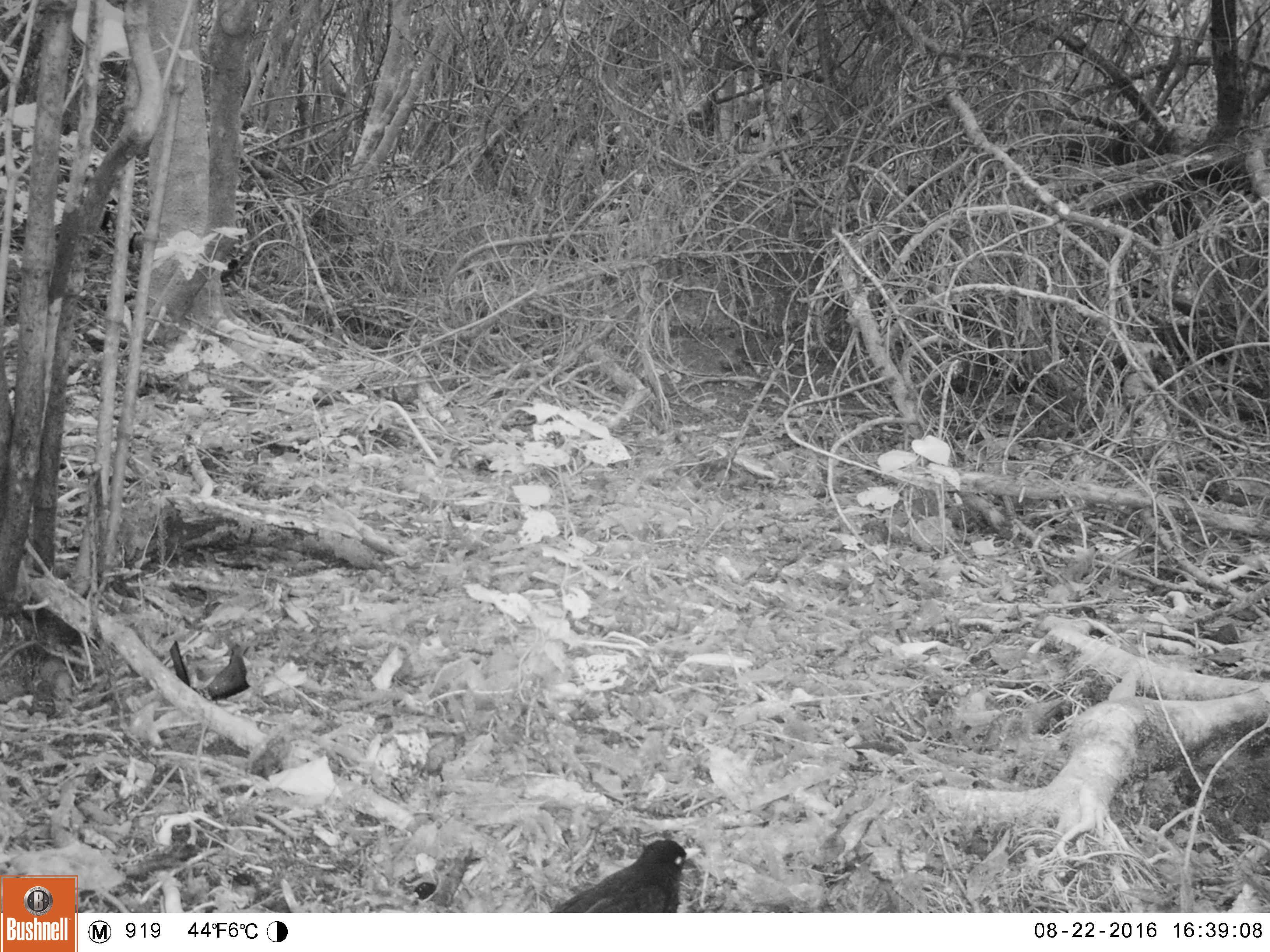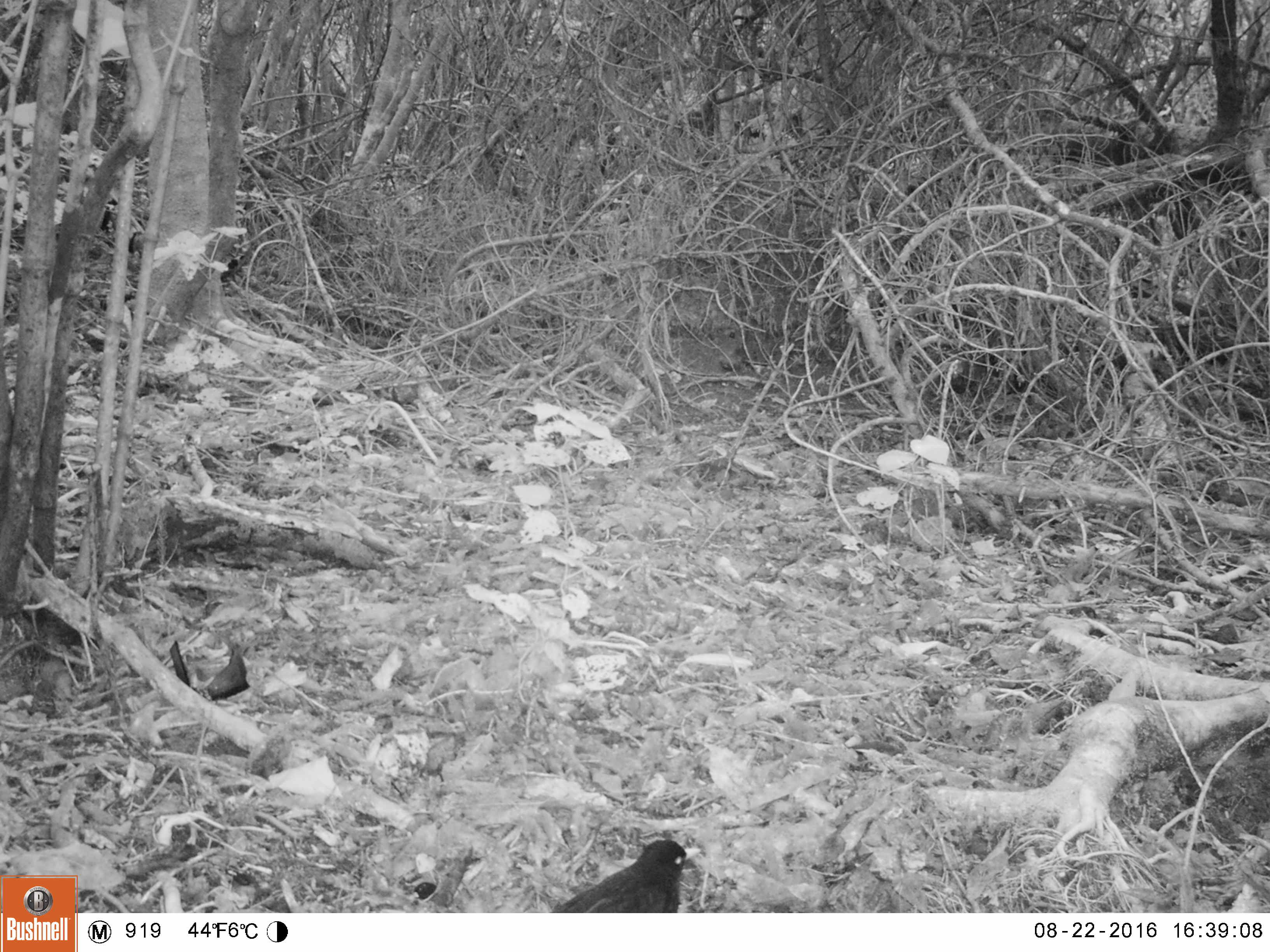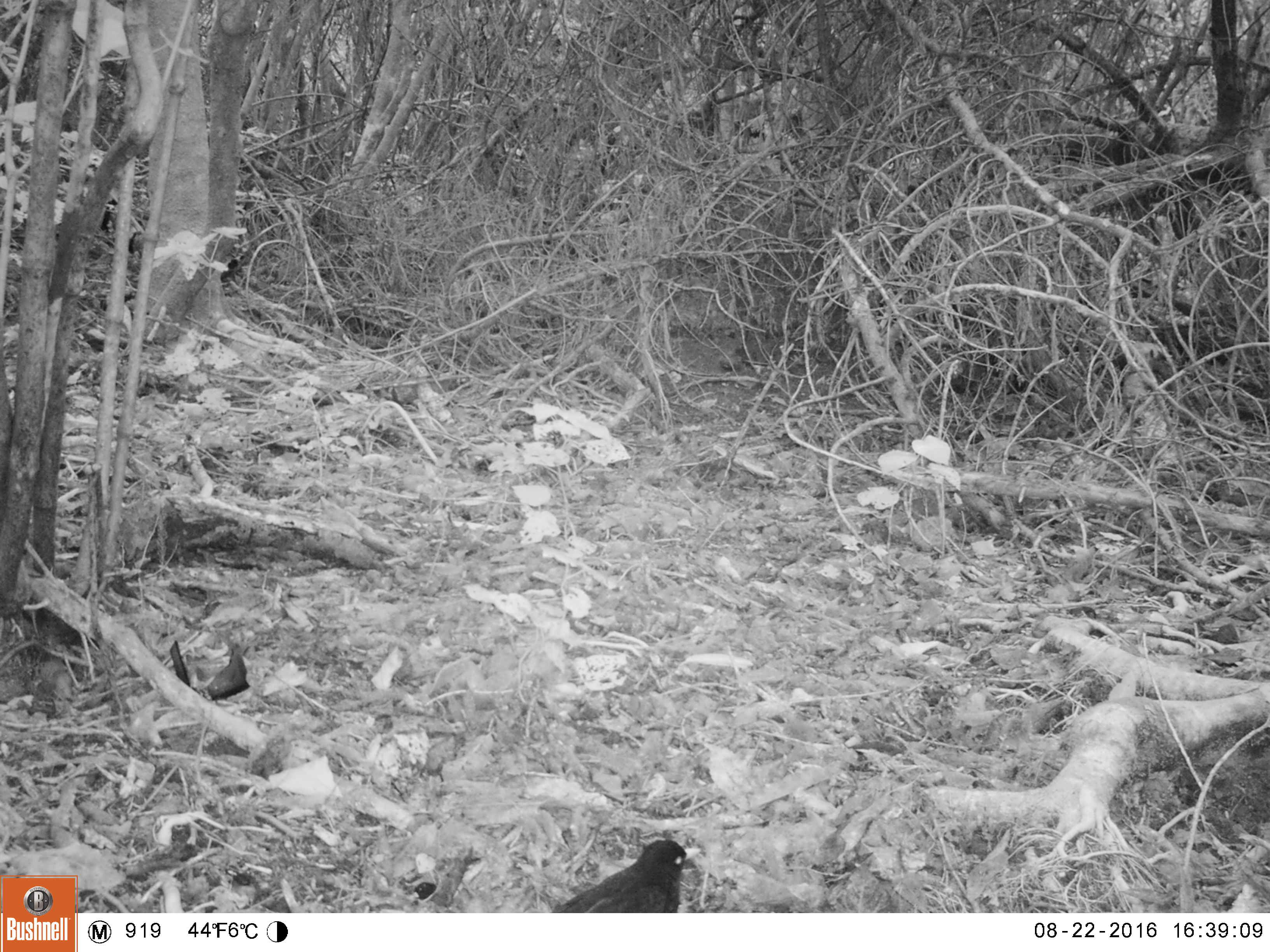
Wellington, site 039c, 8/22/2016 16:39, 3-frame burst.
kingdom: Animalia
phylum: Chordata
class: Aves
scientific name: Aves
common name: bird